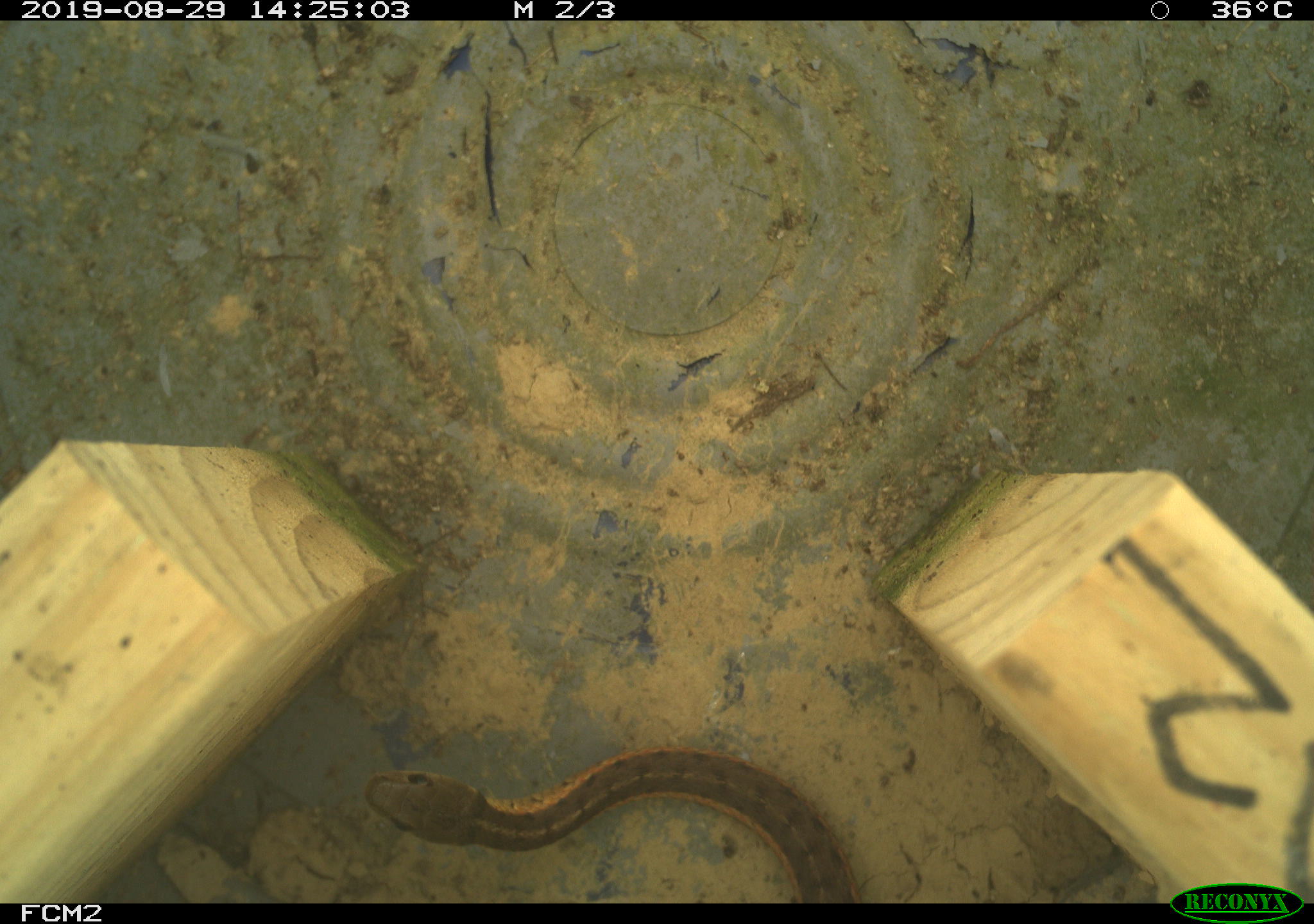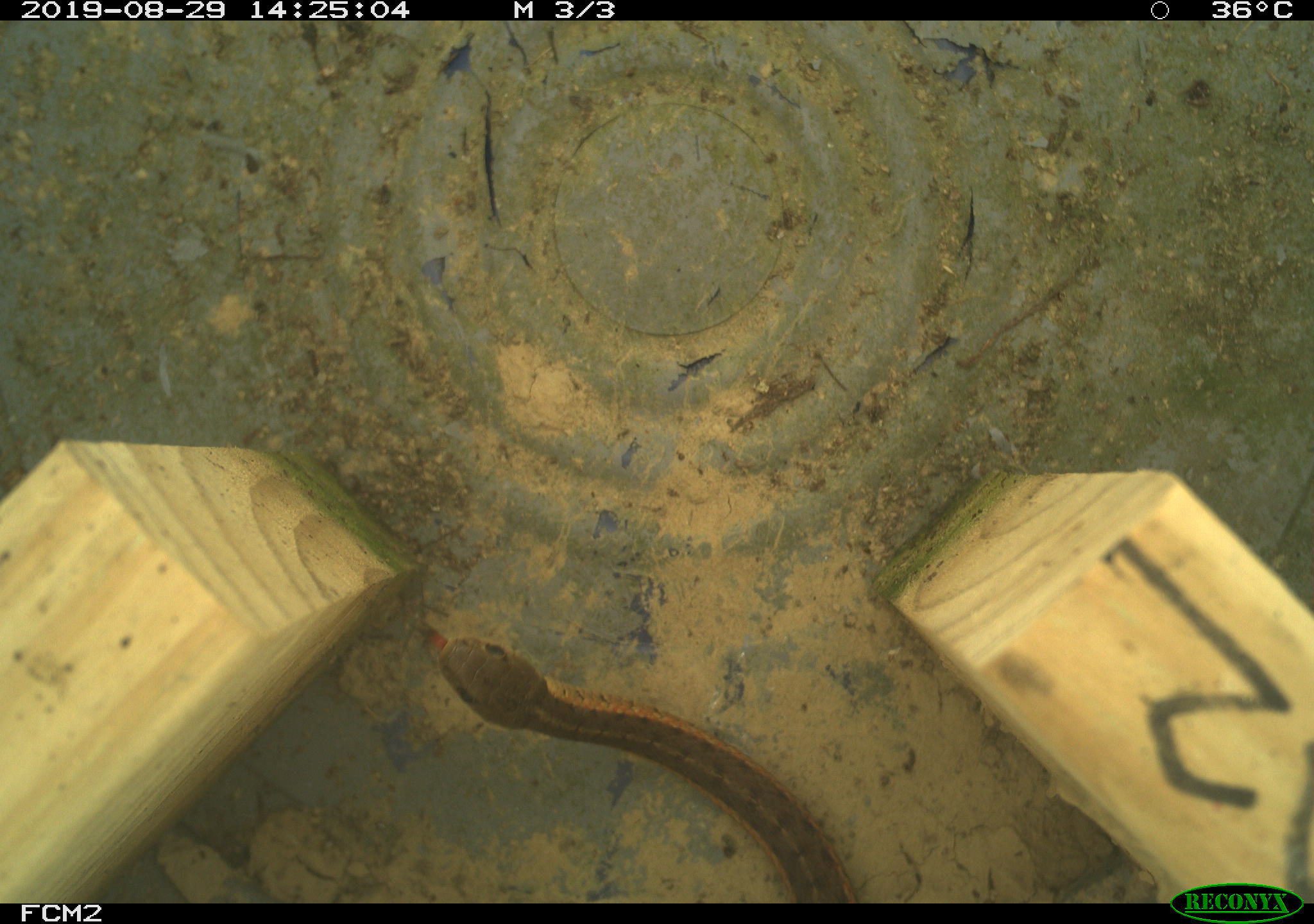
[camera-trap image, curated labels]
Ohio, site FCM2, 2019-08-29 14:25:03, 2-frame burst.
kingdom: Animalia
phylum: Chordata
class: Reptilia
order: Squamata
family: Colubridae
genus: Thamnophis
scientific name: Thamnophis sirtalis sirtalis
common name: eastern gartersnake